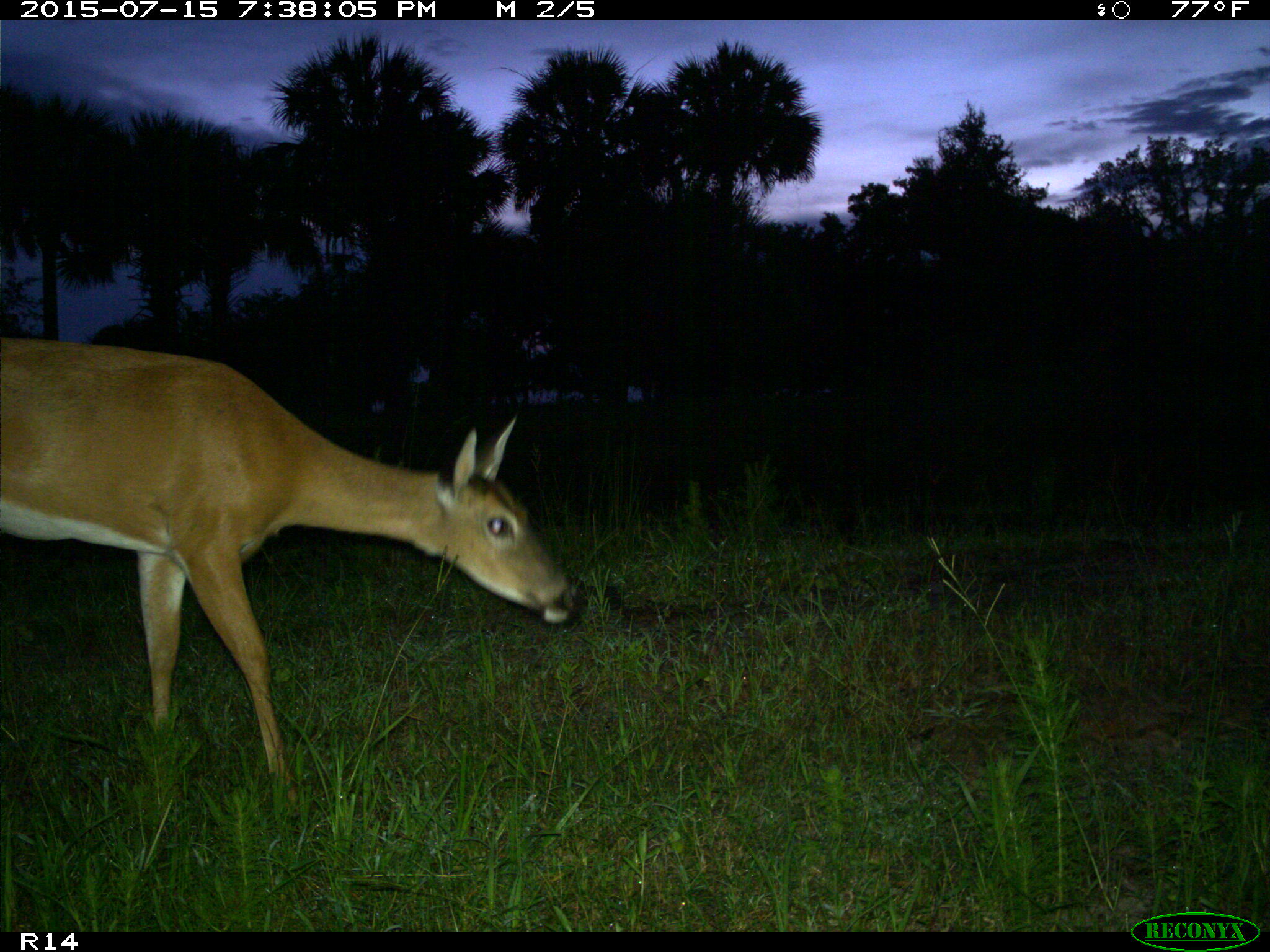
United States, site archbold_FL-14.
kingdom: Animalia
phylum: Chordata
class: Mammalia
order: Artiodactyla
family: Cervidae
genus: Odocoileus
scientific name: Odocoileus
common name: deer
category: unidentified deer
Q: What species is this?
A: Unidentified deer (deer) (Odocoileus).